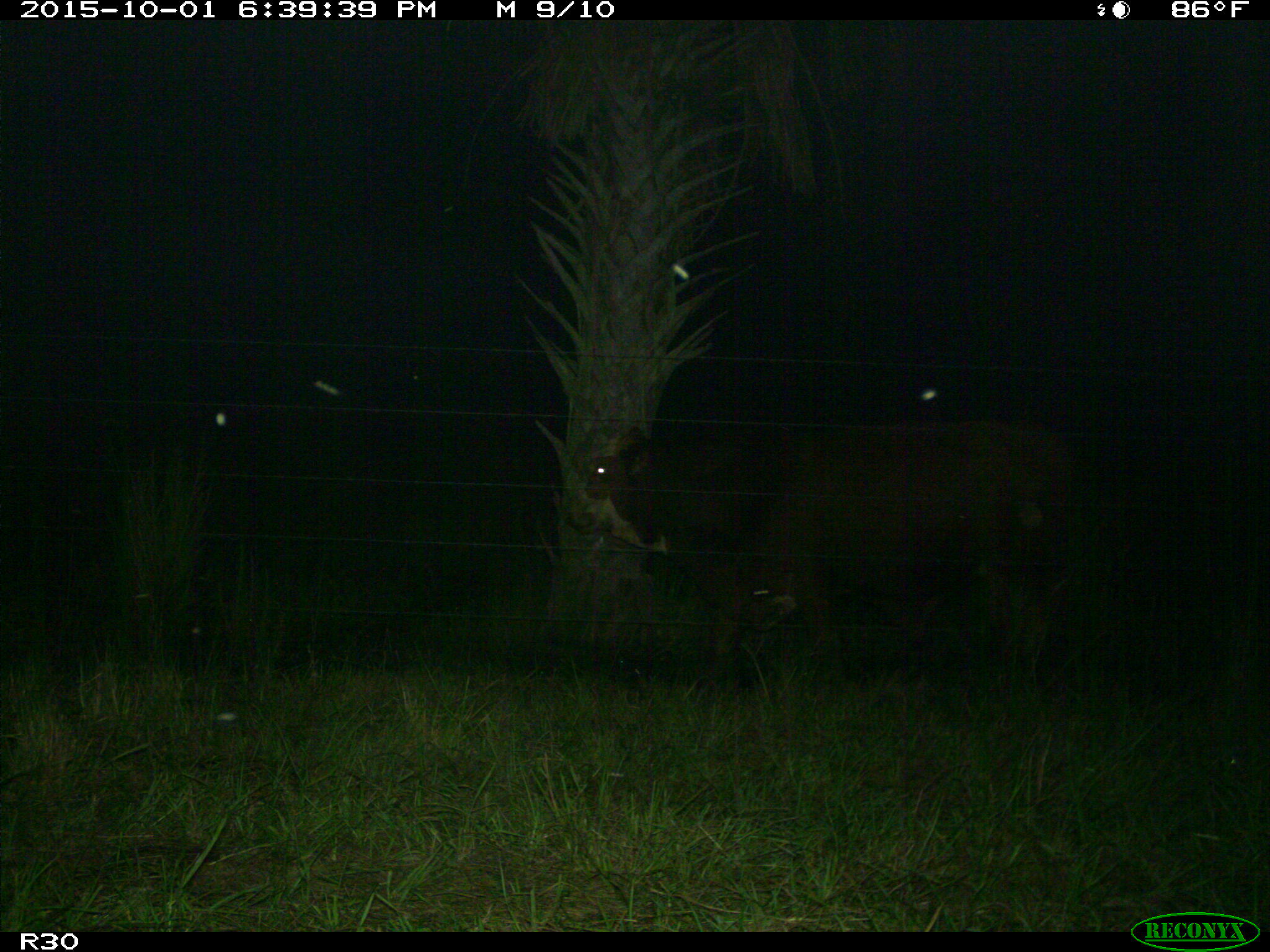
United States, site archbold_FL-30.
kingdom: Animalia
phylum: Chordata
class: Mammalia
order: Artiodactyla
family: Bovidae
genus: Bos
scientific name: Bos taurus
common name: domestic cow